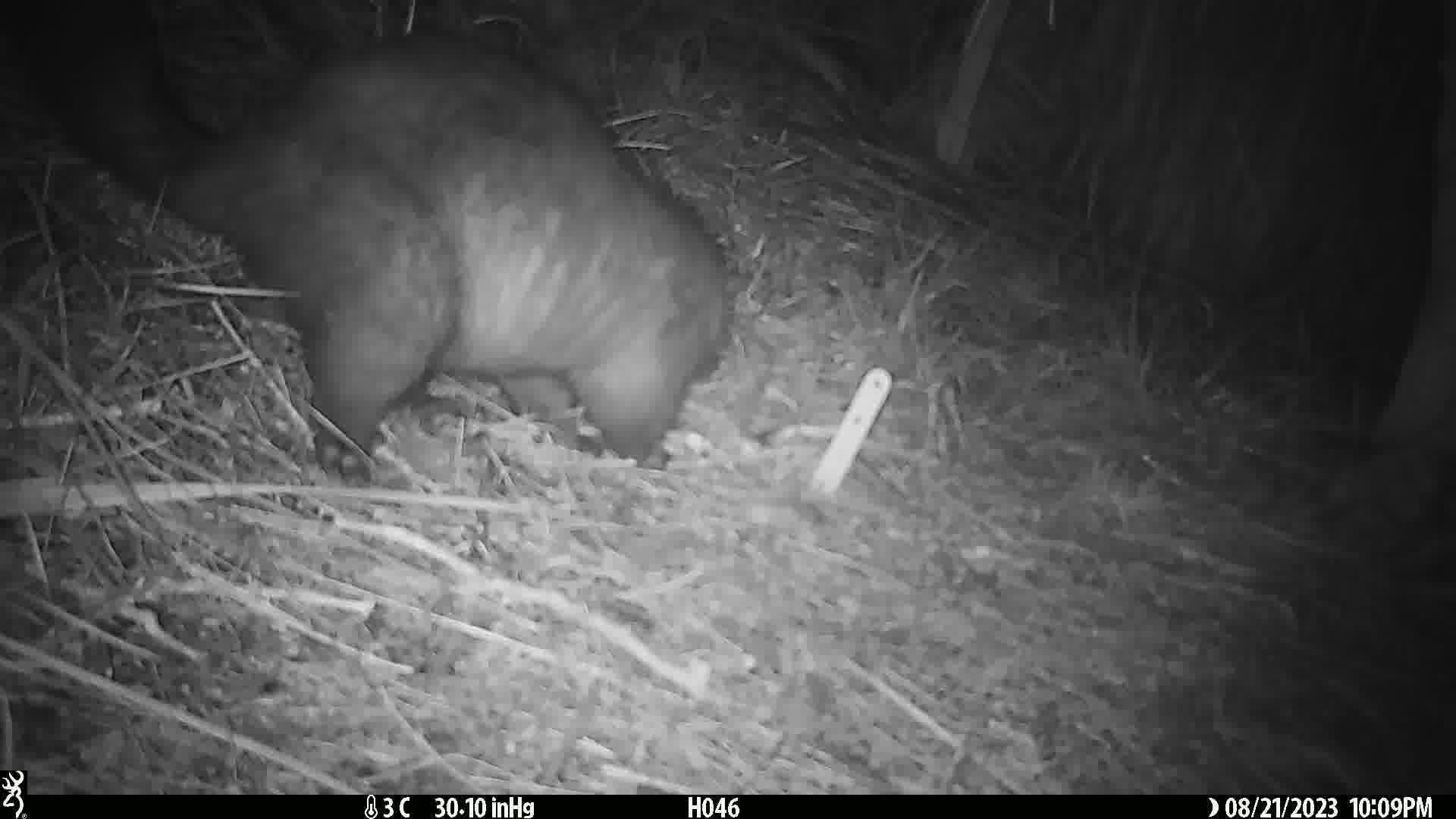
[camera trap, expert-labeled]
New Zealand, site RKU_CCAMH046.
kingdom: Animalia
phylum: Chordata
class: Mammalia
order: Diprotodontia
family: Phalangeridae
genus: Trichosurus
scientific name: Trichosurus vulpecula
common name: common brushtail possum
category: possum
Possum (common brushtail possum) (Trichosurus vulpecula).